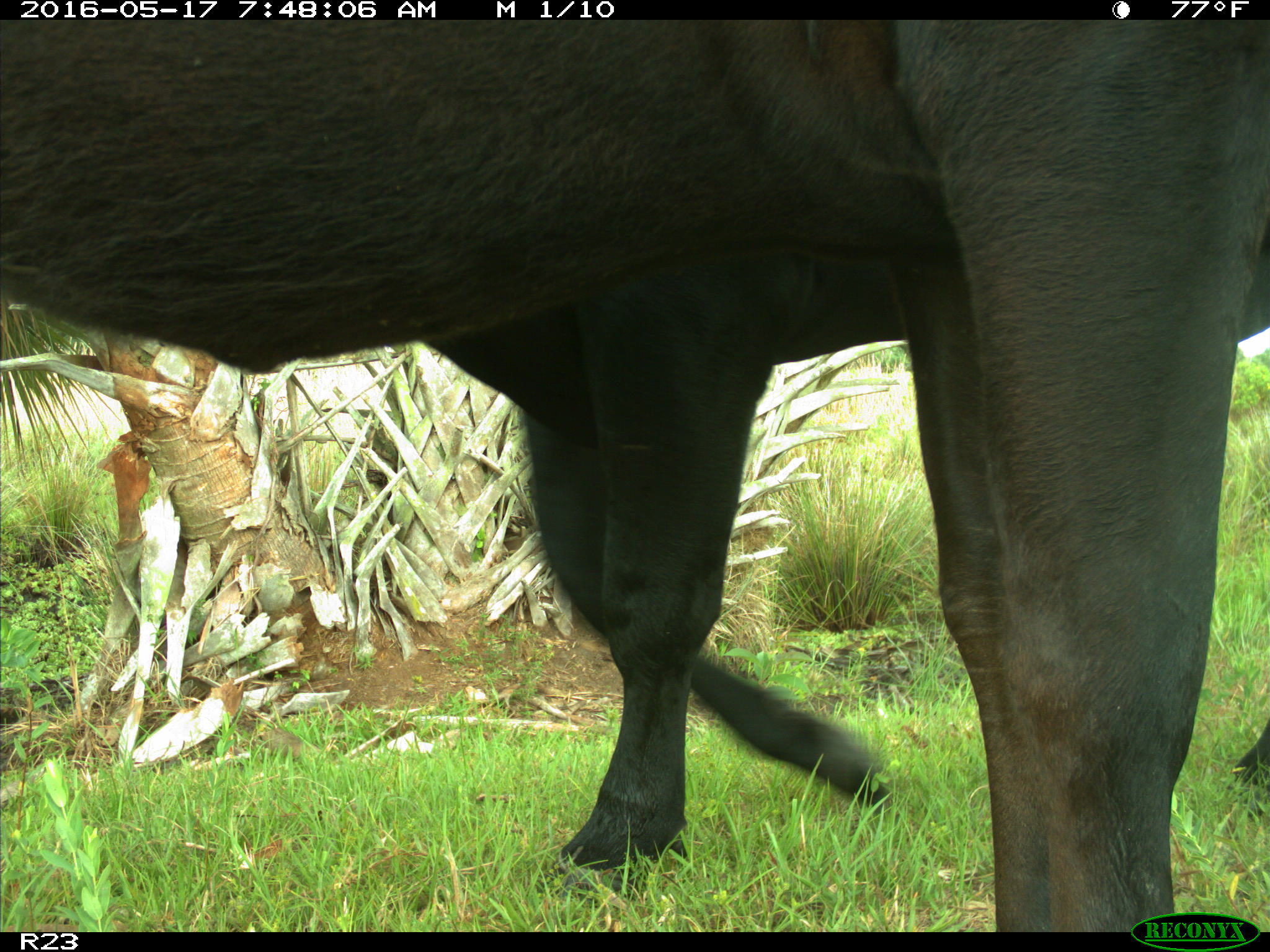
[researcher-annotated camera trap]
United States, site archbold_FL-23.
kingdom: Animalia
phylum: Chordata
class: Mammalia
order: Artiodactyla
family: Bovidae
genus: Bos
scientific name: Bos taurus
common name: domestic cow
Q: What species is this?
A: Bos taurus (domestic cow).